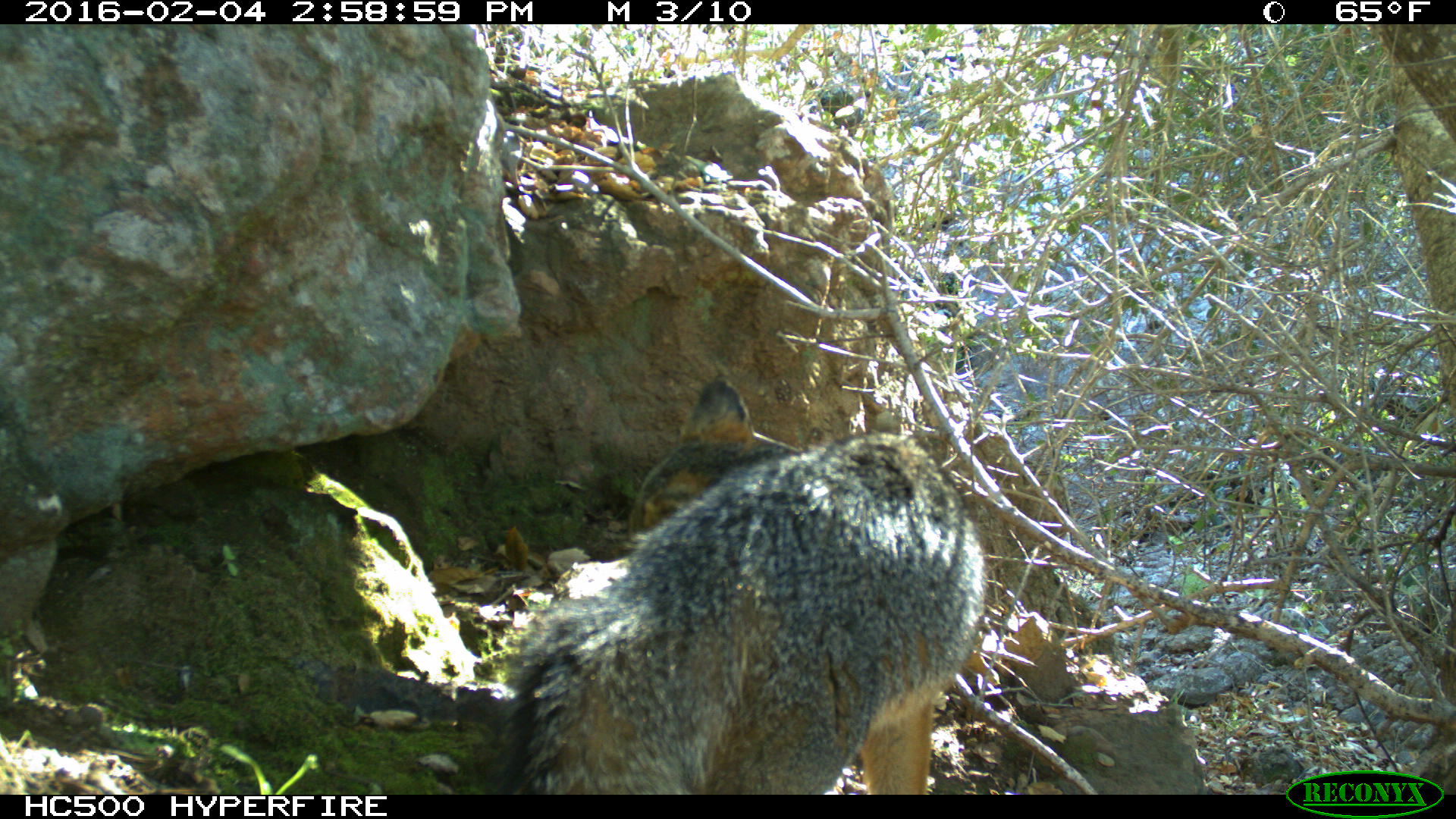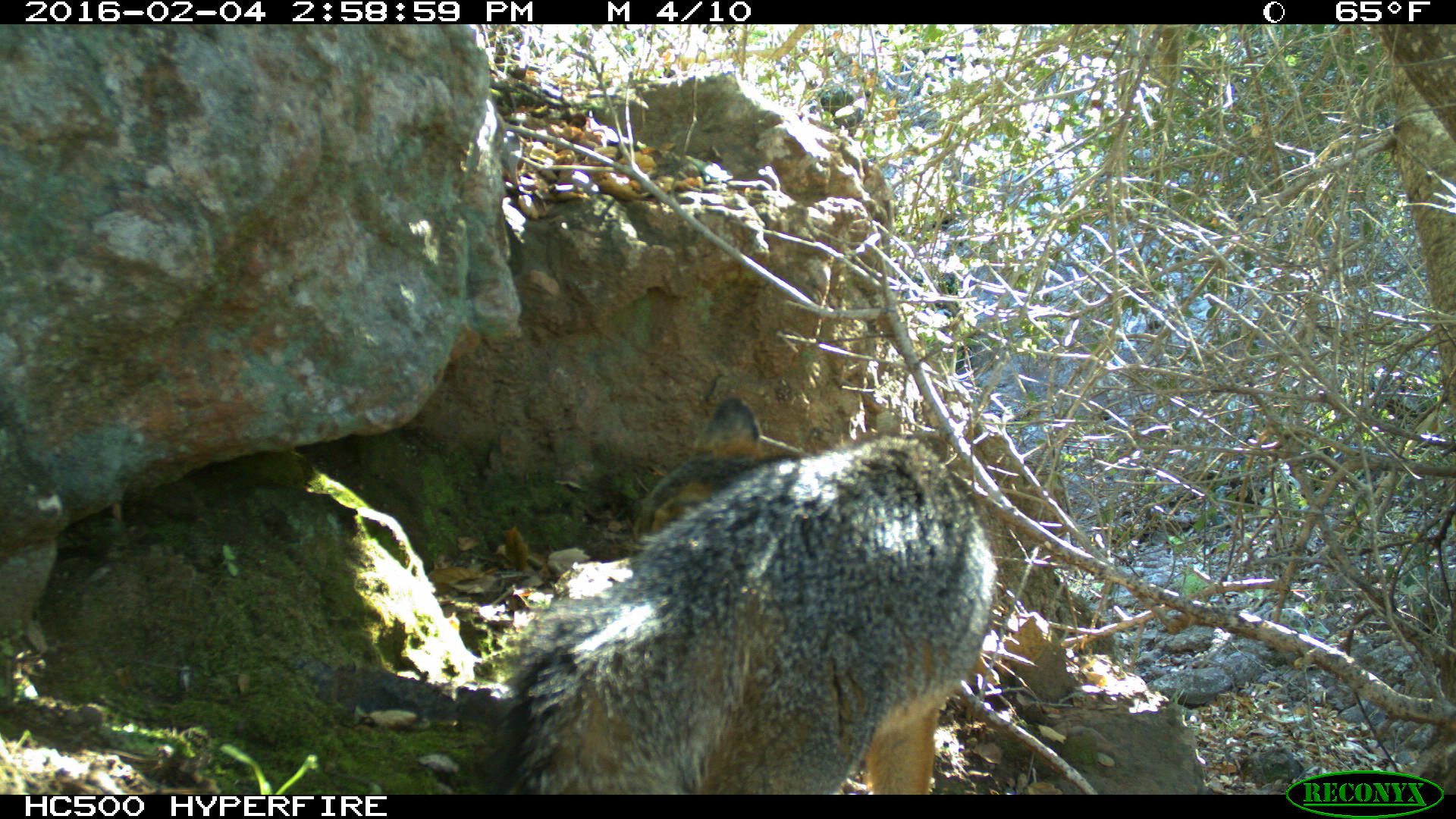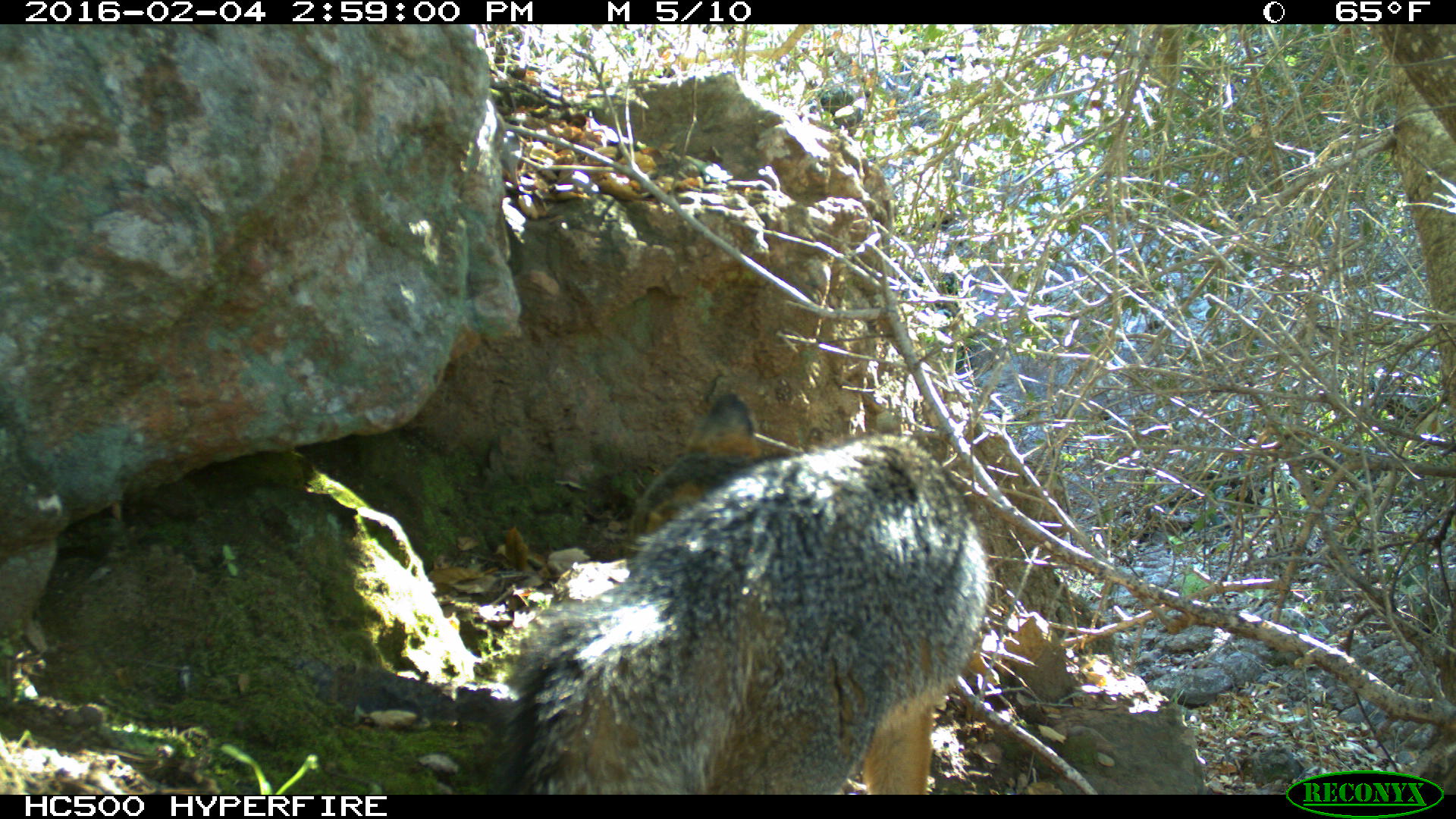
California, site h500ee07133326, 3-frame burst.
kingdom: Animalia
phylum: Chordata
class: Mammalia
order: Carnivora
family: Canidae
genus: Urocyon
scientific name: Urocyon littoralis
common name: island fox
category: fox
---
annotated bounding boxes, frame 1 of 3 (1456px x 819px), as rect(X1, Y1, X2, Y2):
fox: rect(485, 371, 987, 792)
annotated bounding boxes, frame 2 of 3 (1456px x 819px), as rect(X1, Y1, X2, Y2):
fox: rect(491, 398, 999, 795)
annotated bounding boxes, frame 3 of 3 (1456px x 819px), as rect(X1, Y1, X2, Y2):
fox: rect(503, 388, 990, 794)